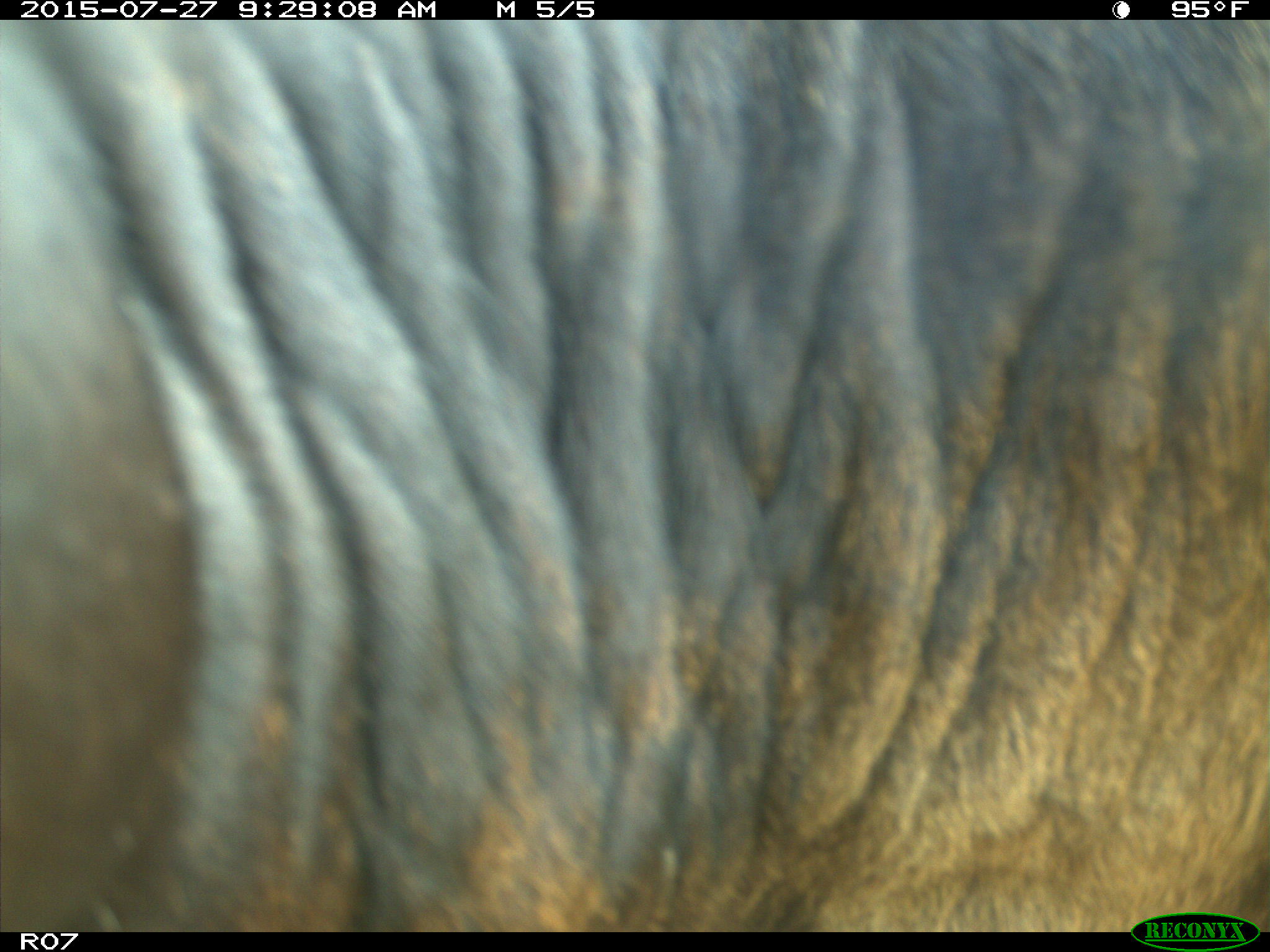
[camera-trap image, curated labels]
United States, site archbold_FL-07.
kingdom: Animalia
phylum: Chordata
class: Mammalia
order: Artiodactyla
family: Bovidae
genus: Bos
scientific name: Bos taurus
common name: domestic cow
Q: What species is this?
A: Bos taurus (domestic cow).